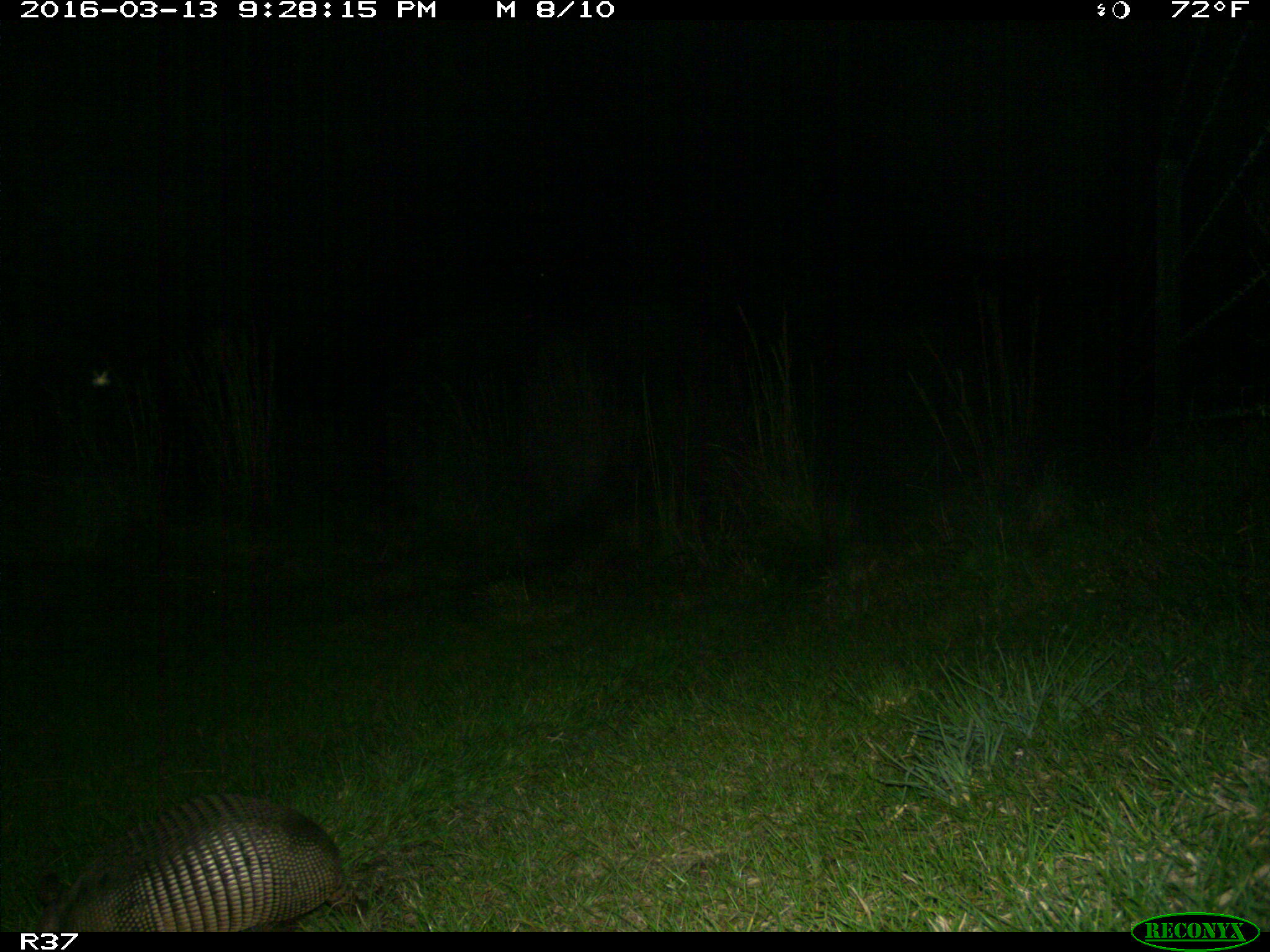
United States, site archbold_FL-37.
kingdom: Animalia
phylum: Chordata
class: Mammalia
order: Cingulata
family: Dasypodidae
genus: Dasypus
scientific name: Dasypus novemcinctus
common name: nine-banded armadillo